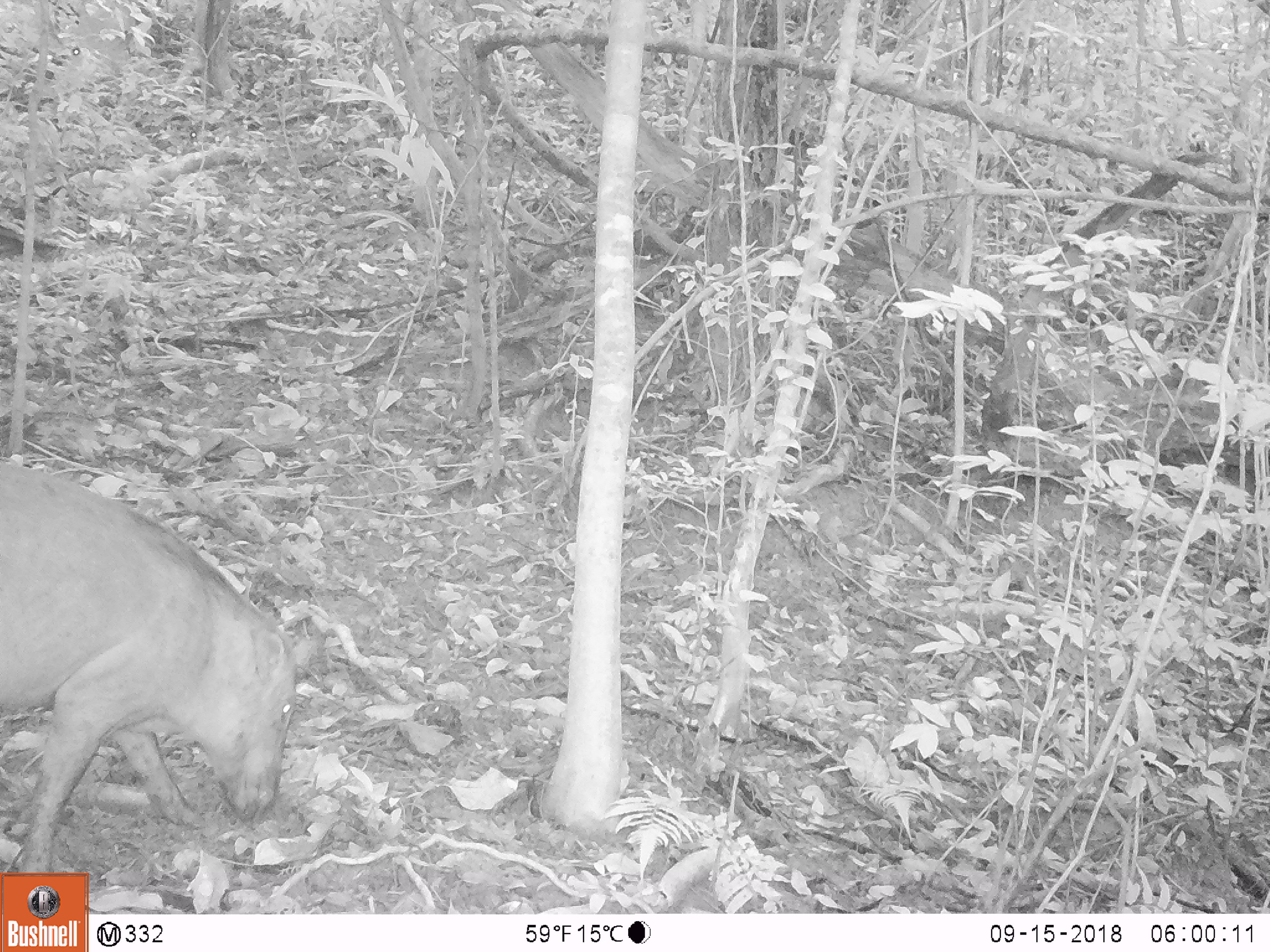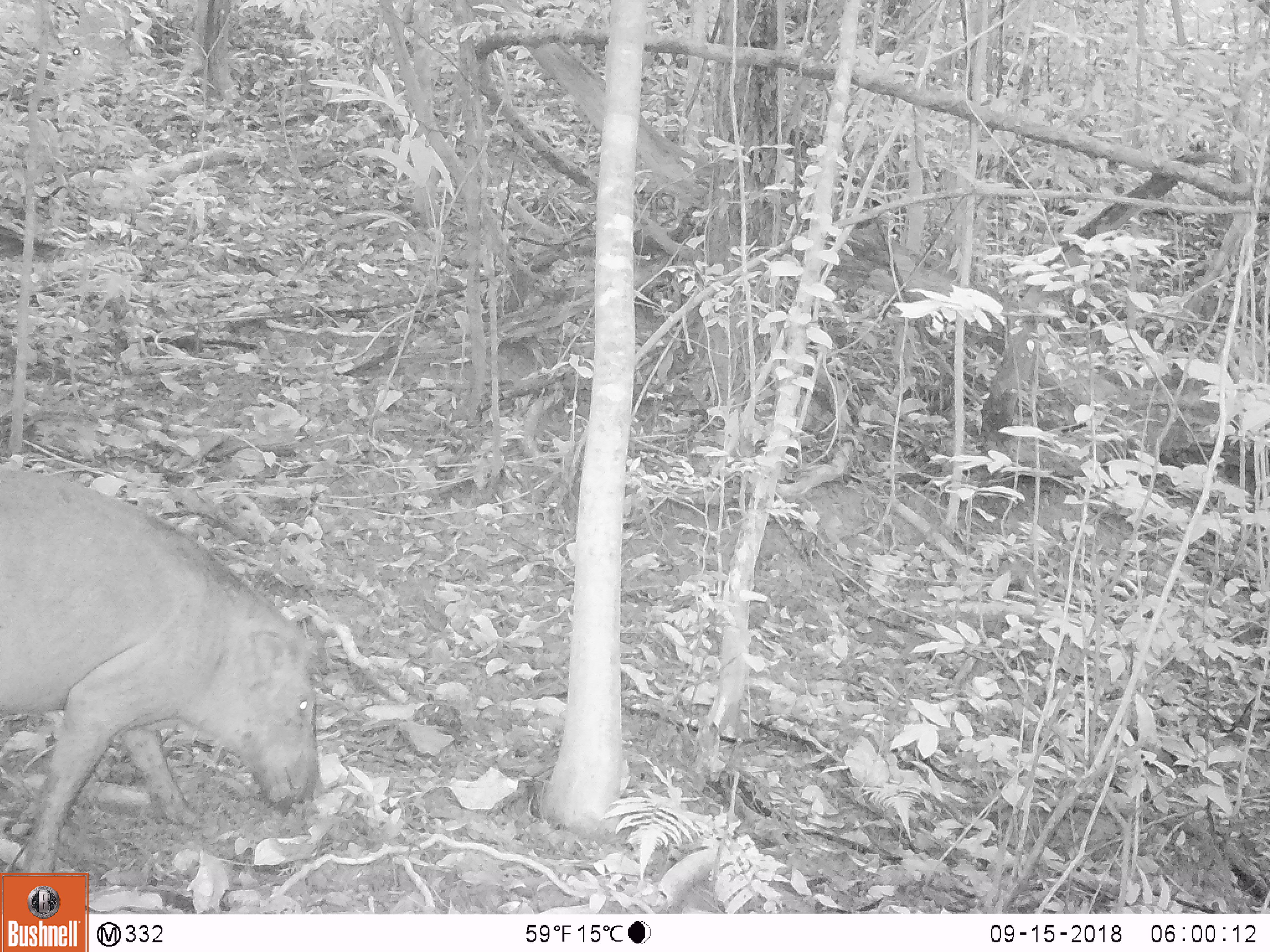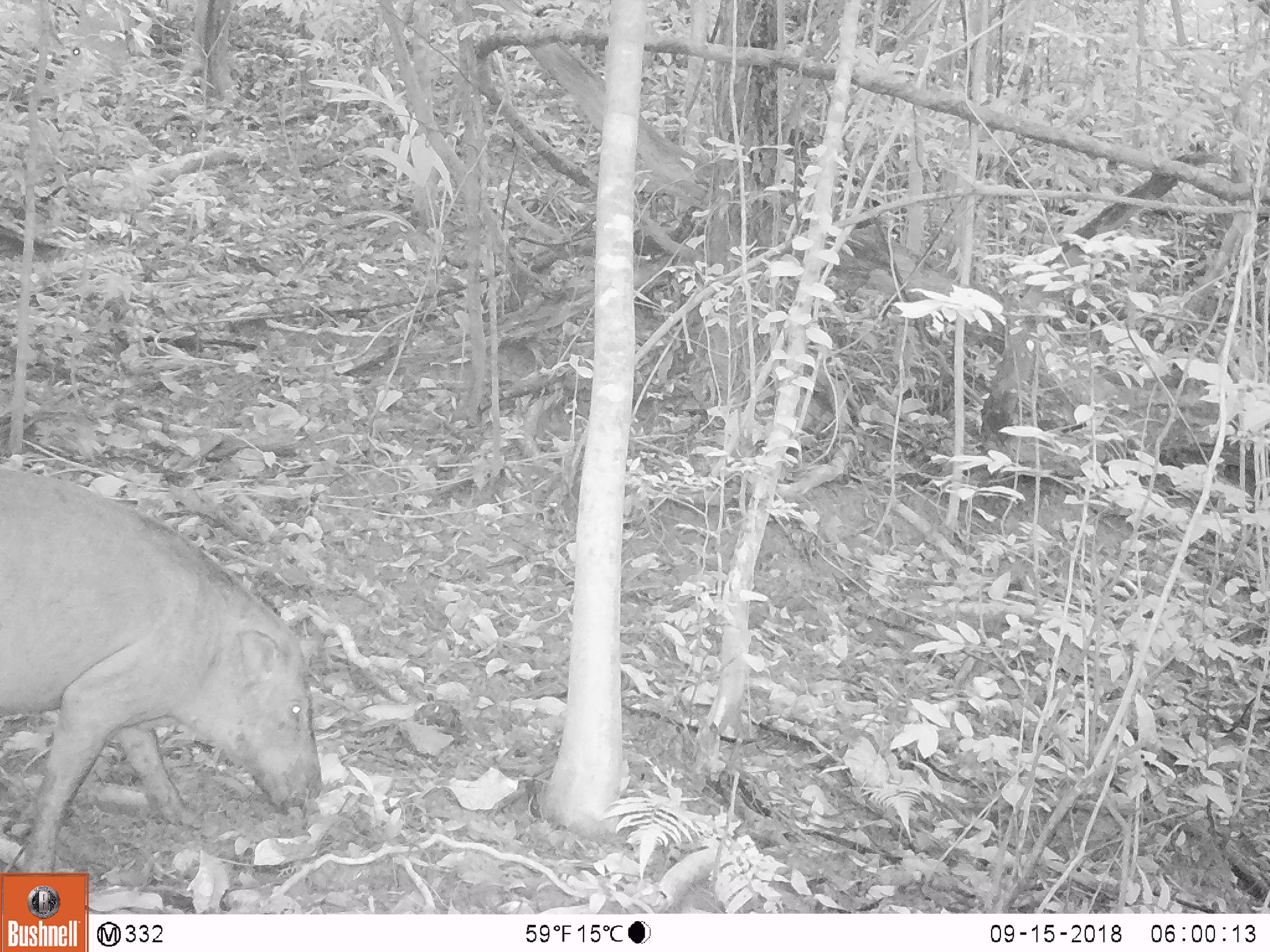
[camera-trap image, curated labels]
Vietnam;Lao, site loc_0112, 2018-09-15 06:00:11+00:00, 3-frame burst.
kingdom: Animalia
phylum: Chordata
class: Mammalia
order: Artiodactyla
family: Suidae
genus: Sus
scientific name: Sus scrofa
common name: eurasian wild pig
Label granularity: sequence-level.